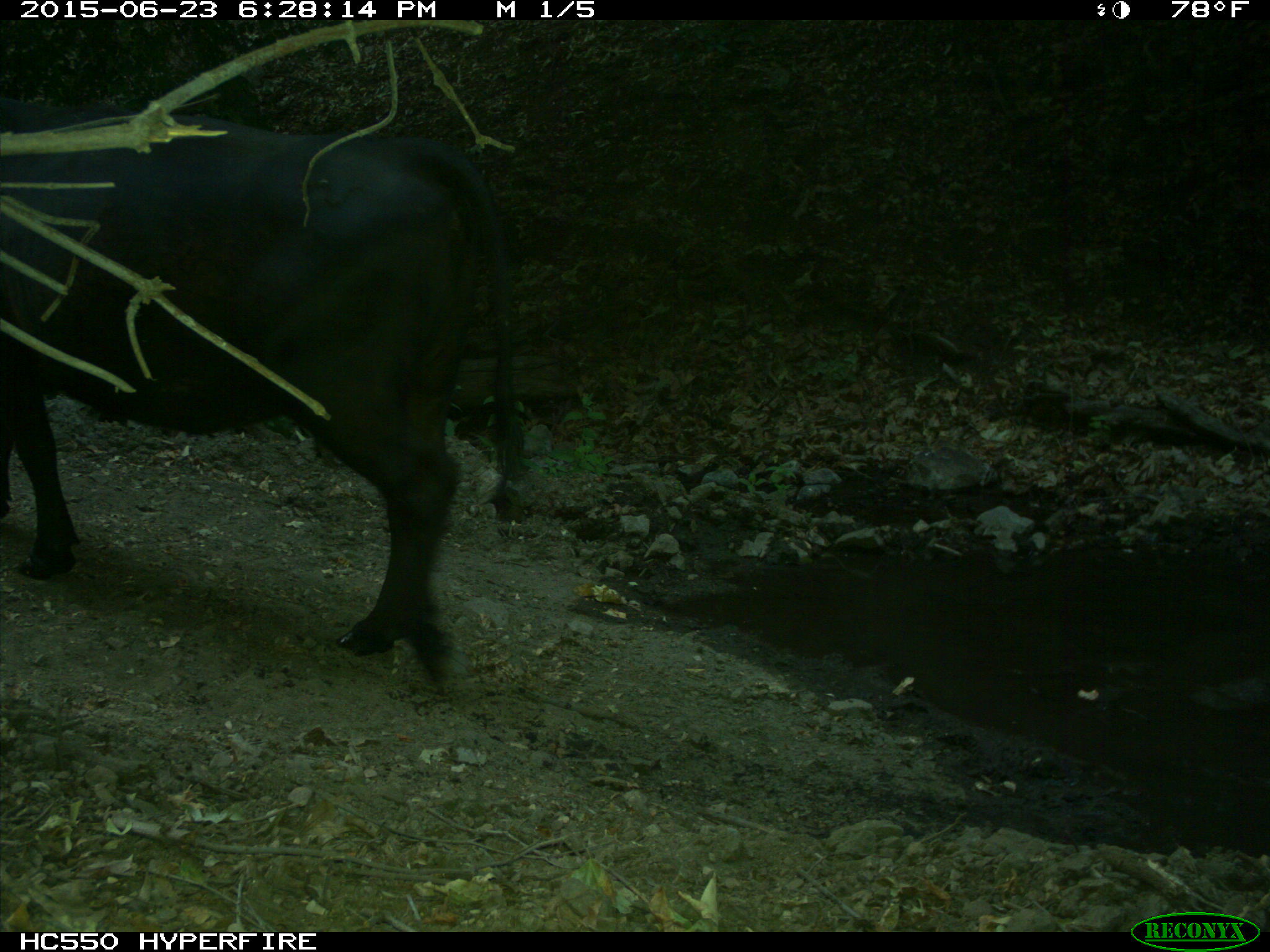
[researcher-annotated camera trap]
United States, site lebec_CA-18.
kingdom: Animalia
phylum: Chordata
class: Mammalia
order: Artiodactyla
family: Bovidae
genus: Bos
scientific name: Bos taurus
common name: domestic cow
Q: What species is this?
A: Bos taurus (domestic cow).